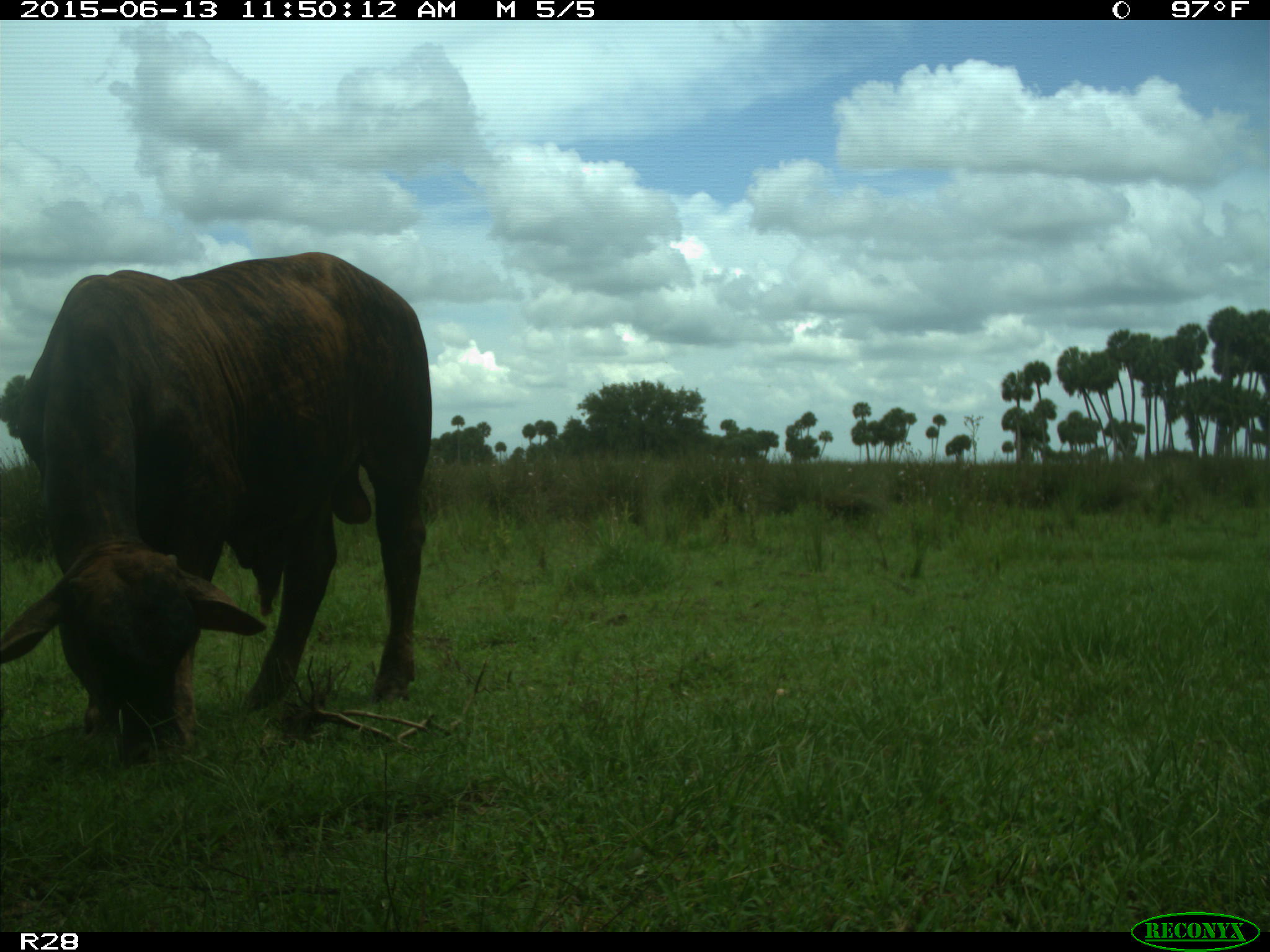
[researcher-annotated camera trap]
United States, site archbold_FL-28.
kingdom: Animalia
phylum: Chordata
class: Mammalia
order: Artiodactyla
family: Bovidae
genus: Bos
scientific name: Bos taurus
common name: domestic cow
Bos taurus (domestic cow).